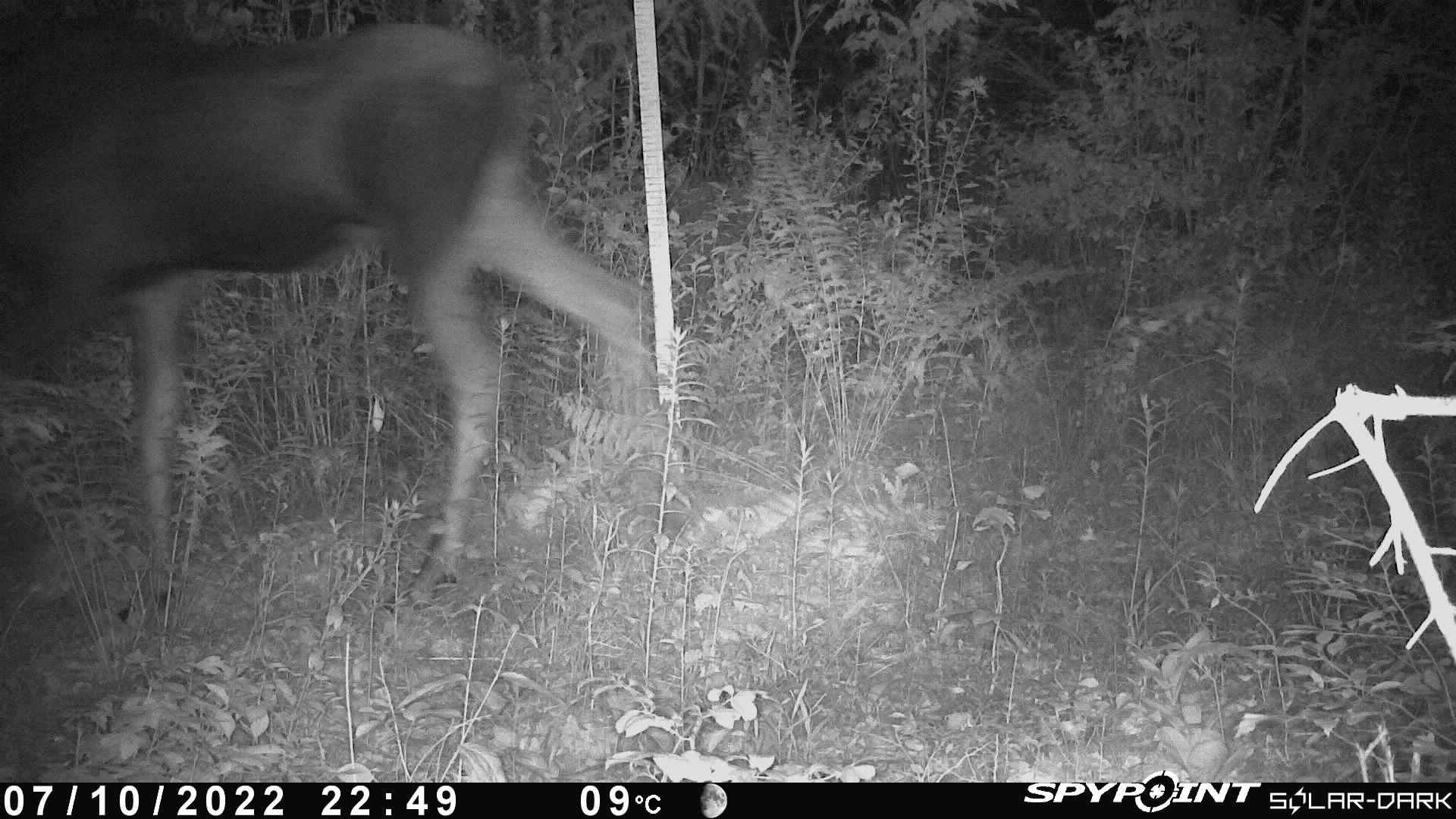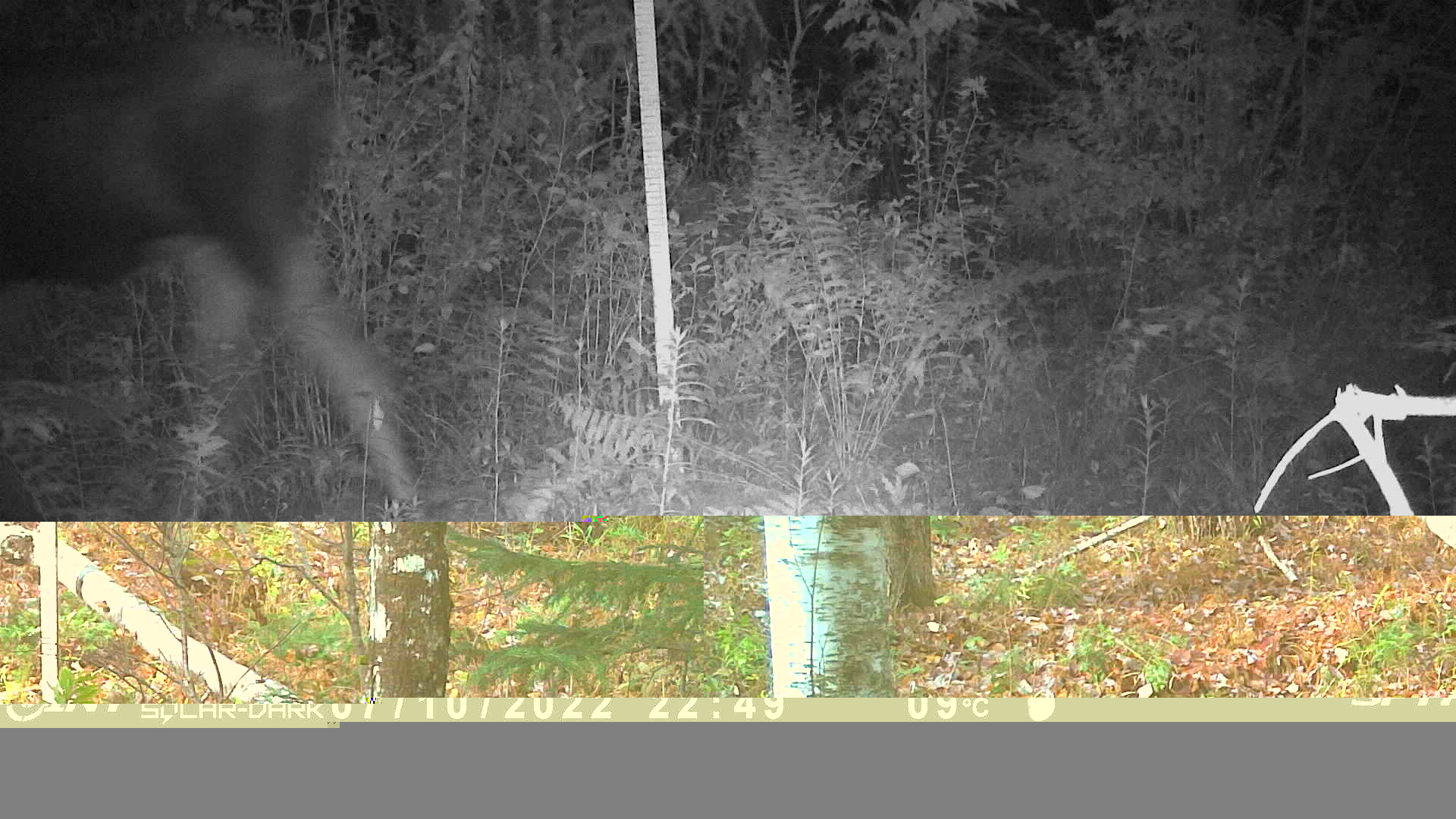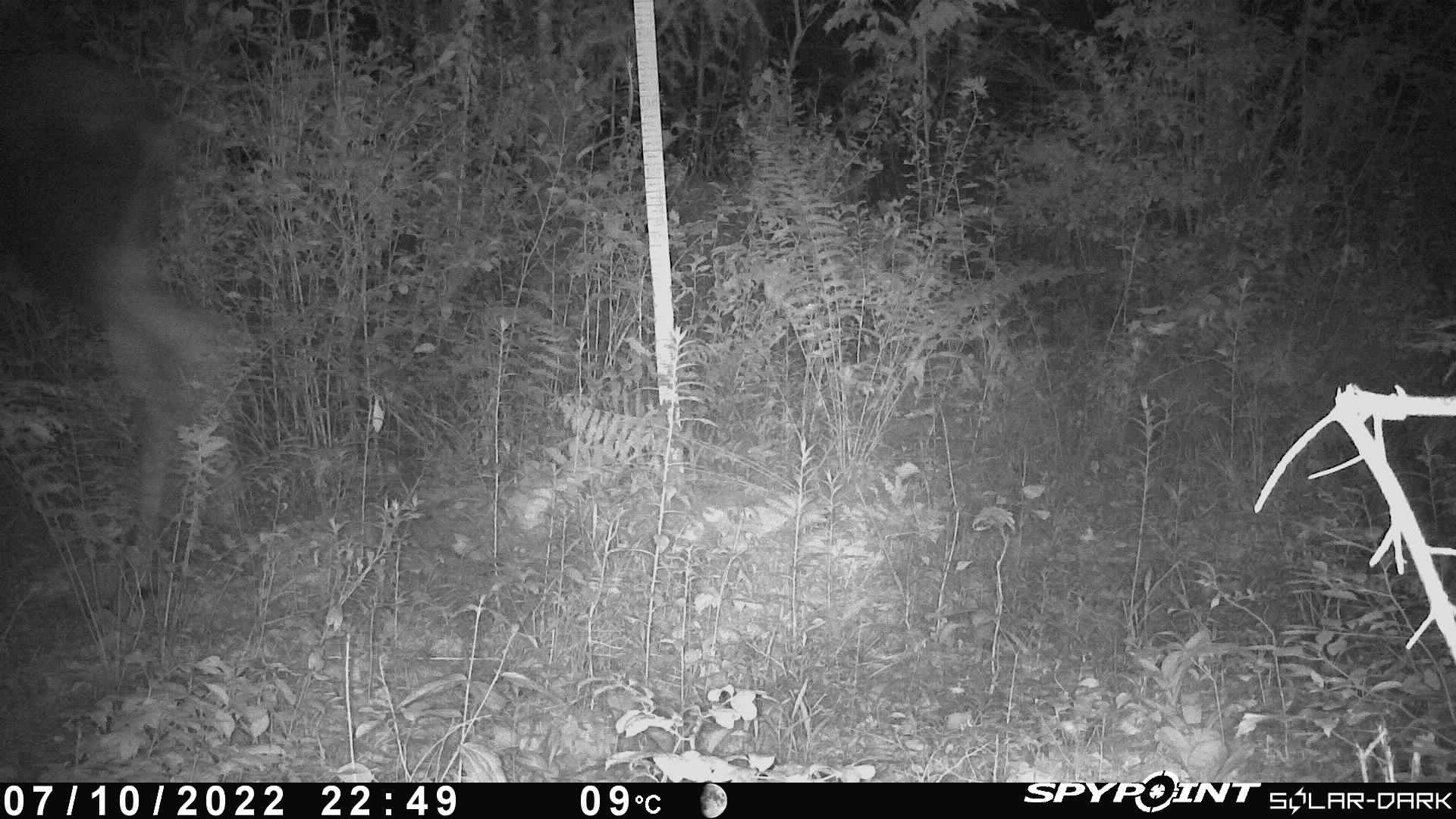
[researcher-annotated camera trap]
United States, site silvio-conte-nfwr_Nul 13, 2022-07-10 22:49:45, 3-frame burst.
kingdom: Animalia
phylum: Chordata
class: Mammalia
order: Artiodactyla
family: Cervidae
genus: Alces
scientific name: Alces alces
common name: moose